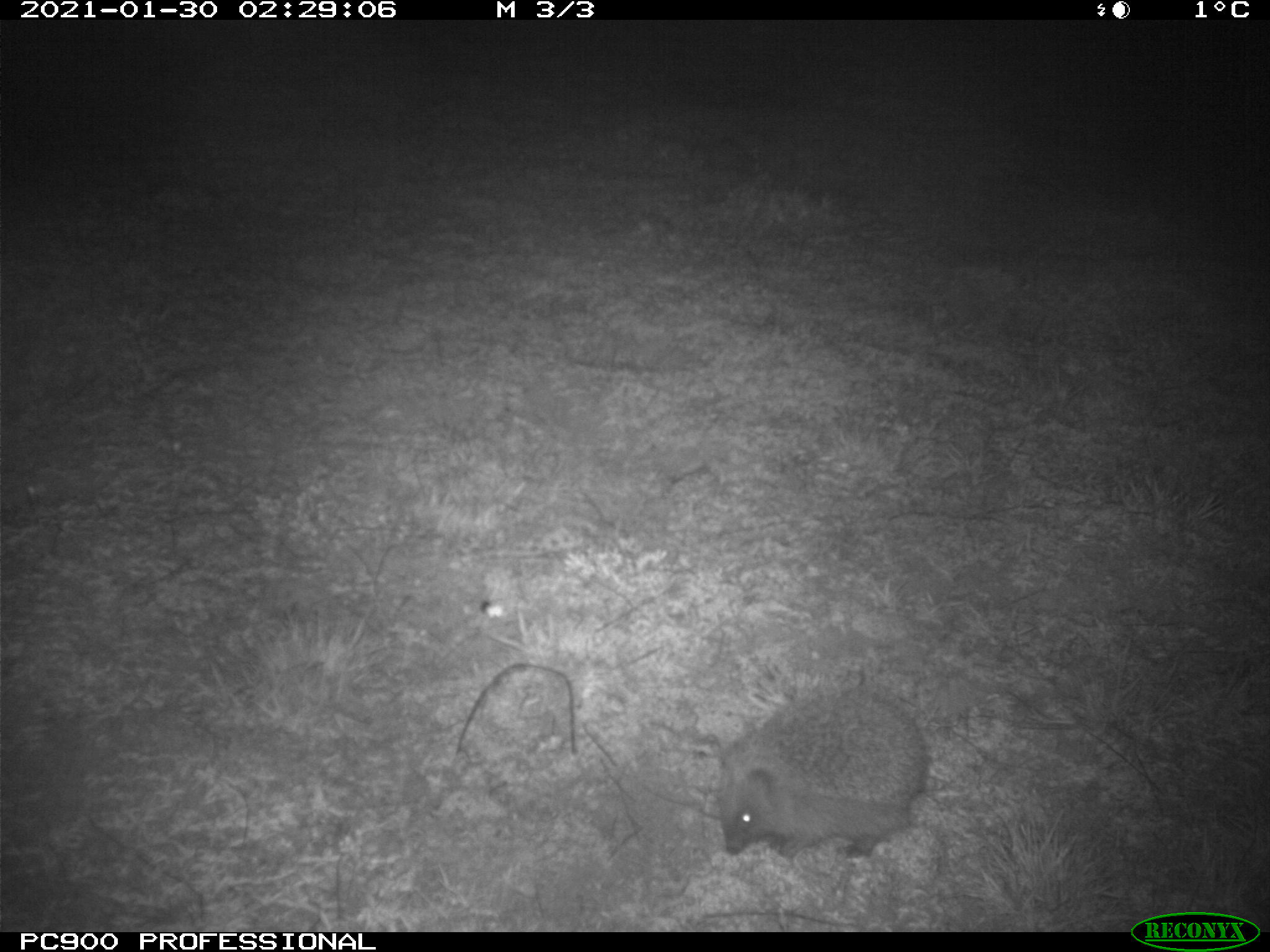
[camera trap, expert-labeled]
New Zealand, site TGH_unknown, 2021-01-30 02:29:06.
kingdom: Animalia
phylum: Chordata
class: Mammalia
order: Eulipotyphla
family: Erinaceidae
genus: Erinaceus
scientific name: Erinaceus europaeus europaeus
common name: european hedgehog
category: hedgehog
Hedgehog (european hedgehog) (Erinaceus europaeus europaeus).